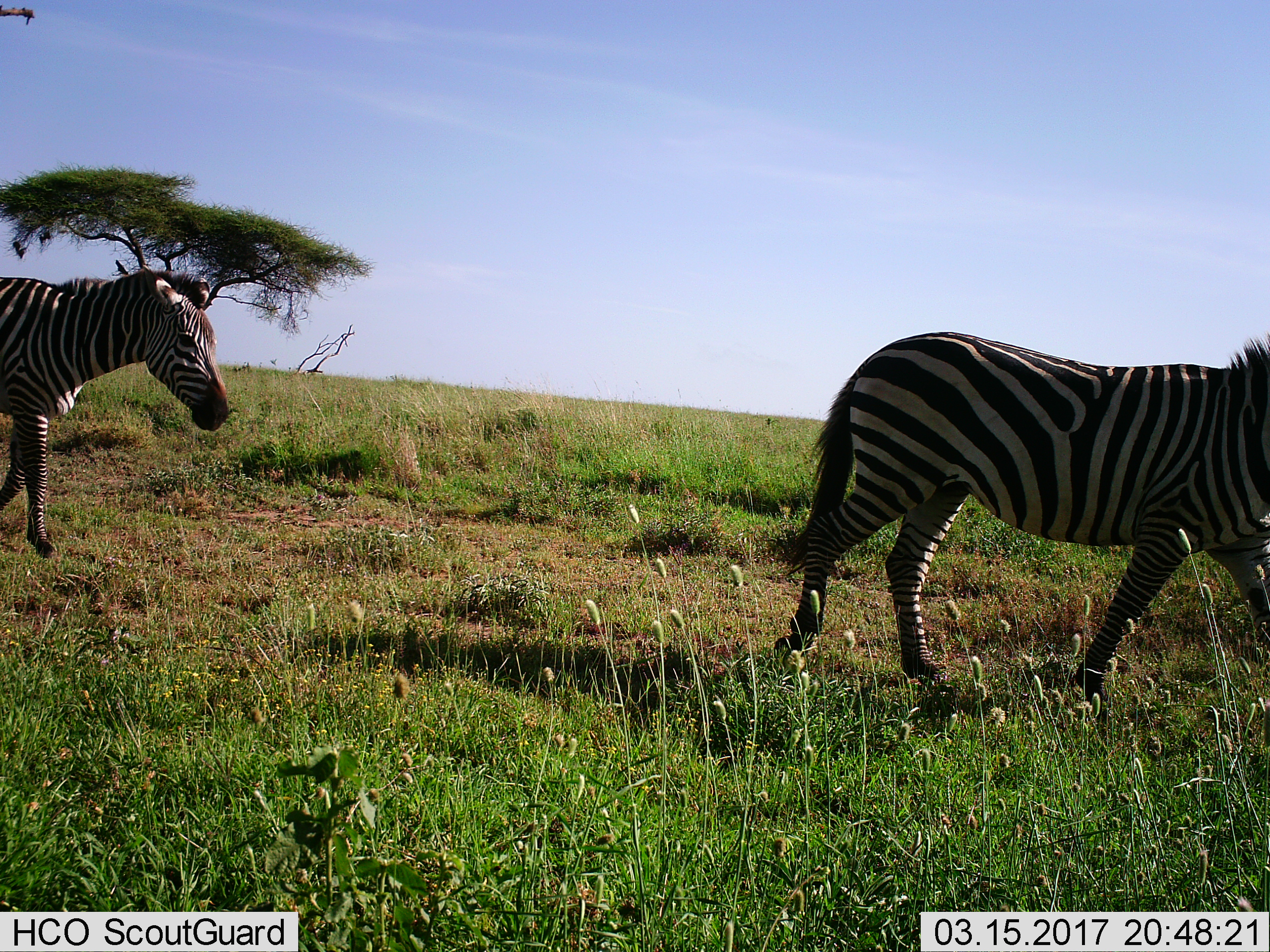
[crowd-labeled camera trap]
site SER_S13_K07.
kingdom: Animalia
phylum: Chordata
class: Mammalia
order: Perissodactyla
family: Equidae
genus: Equus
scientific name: Equus quagga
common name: plains zebra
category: zebraplains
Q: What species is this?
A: Zebraplains (plains zebra) (Equus quagga).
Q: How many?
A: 2.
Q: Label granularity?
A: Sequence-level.